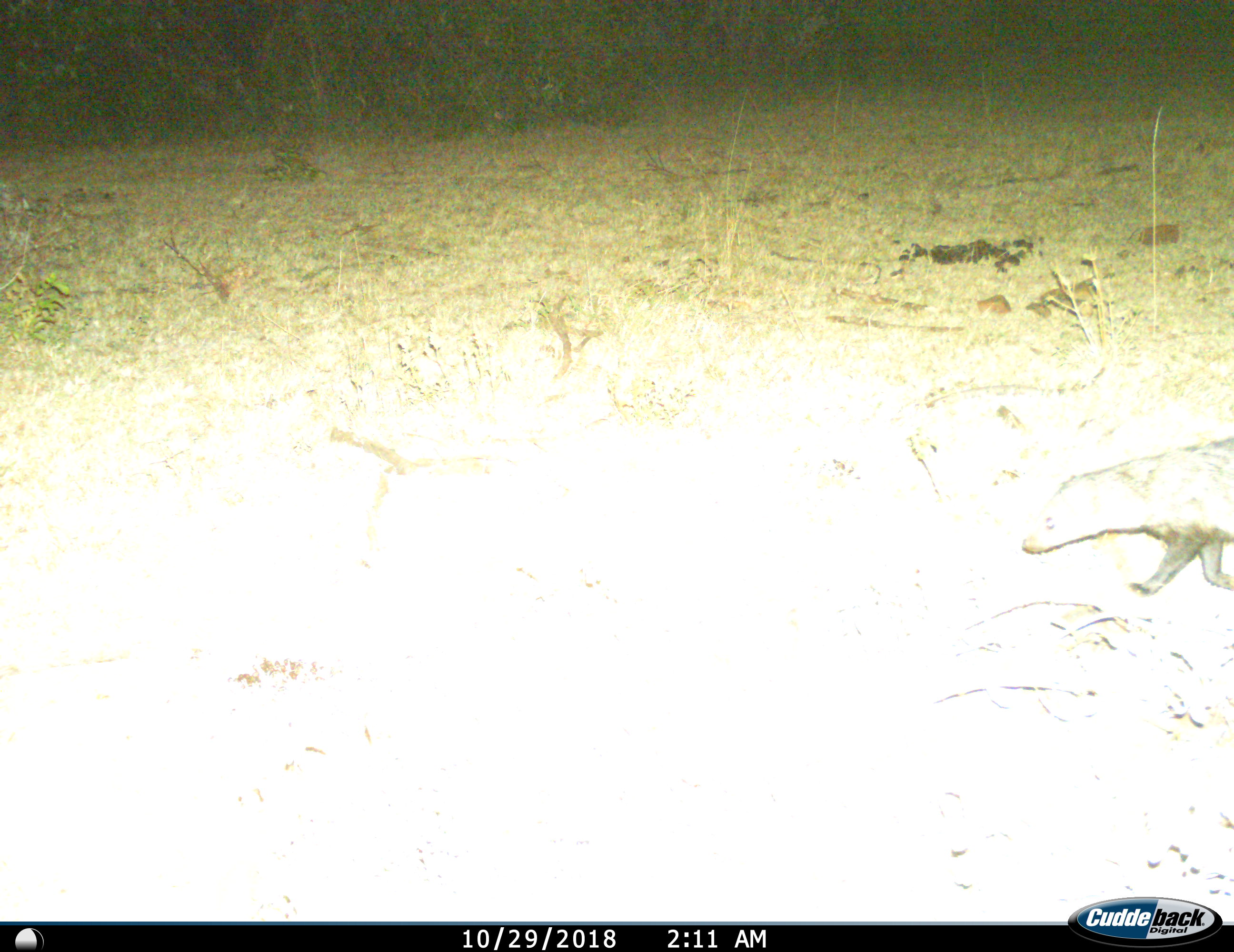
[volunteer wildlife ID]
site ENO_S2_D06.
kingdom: Animalia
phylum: Chordata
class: Mammalia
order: Carnivora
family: Herpestidae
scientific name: Herpestidae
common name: mongoose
Mongoose (Herpestidae), count 1. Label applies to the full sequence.